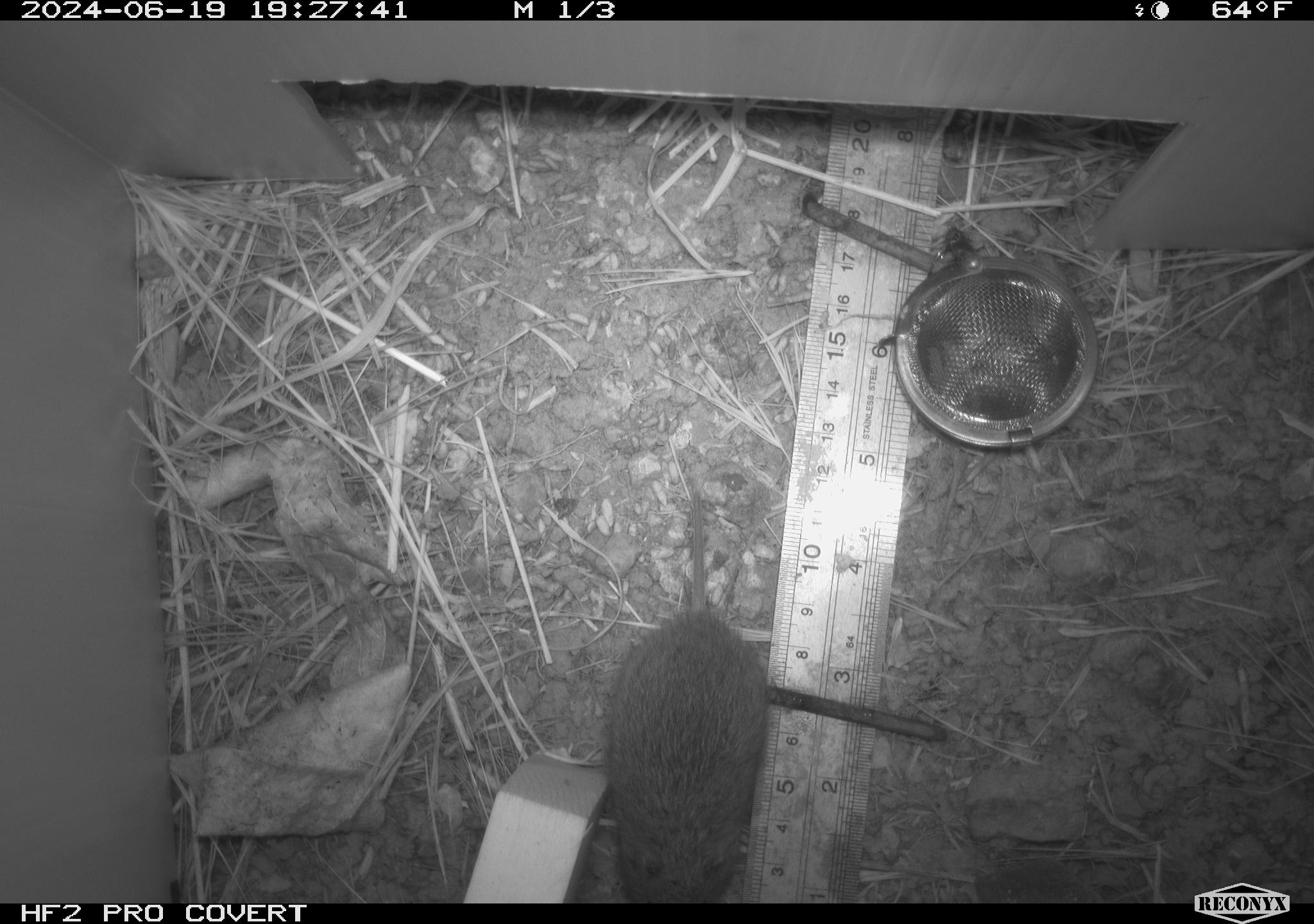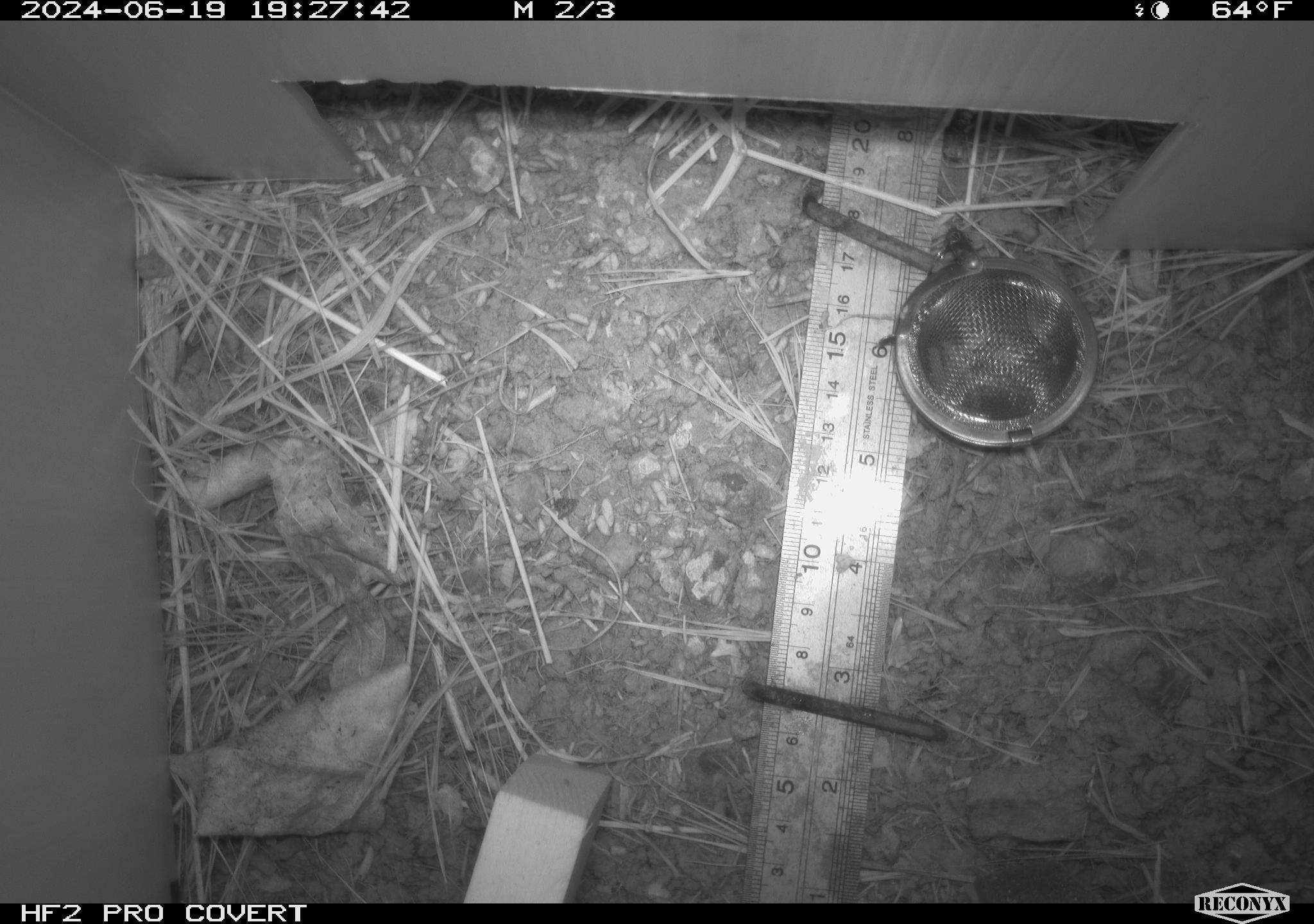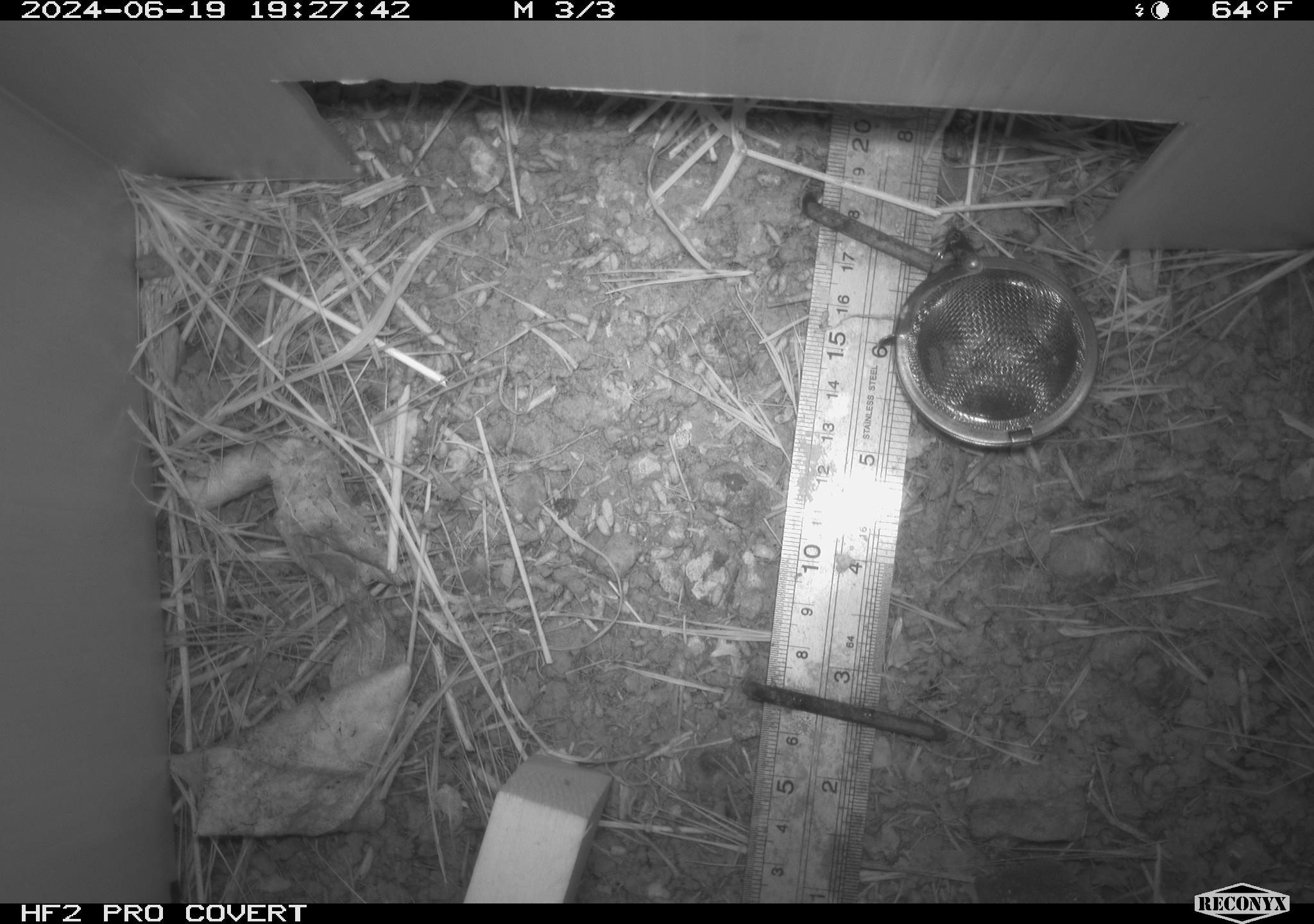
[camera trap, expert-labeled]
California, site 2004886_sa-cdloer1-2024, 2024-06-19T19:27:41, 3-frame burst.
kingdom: Animalia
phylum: Chordata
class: Mammalia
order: Rodentia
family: Cricetidae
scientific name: Arvicolinae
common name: voles, lemmings, and muskrats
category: arvicolinae subfamily